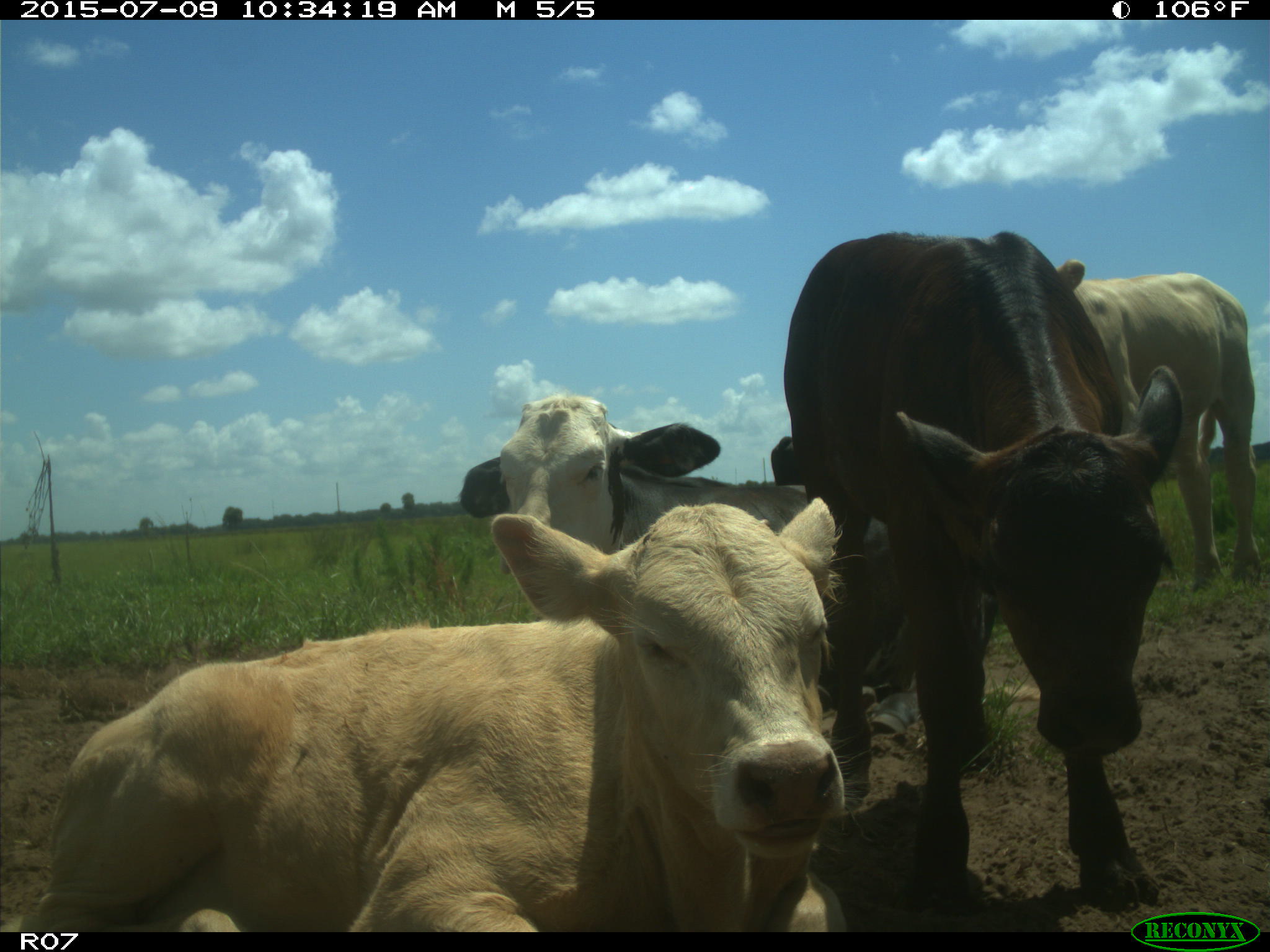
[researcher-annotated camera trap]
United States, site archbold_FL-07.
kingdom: Animalia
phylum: Chordata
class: Mammalia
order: Artiodactyla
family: Bovidae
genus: Bos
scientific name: Bos taurus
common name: domestic cow